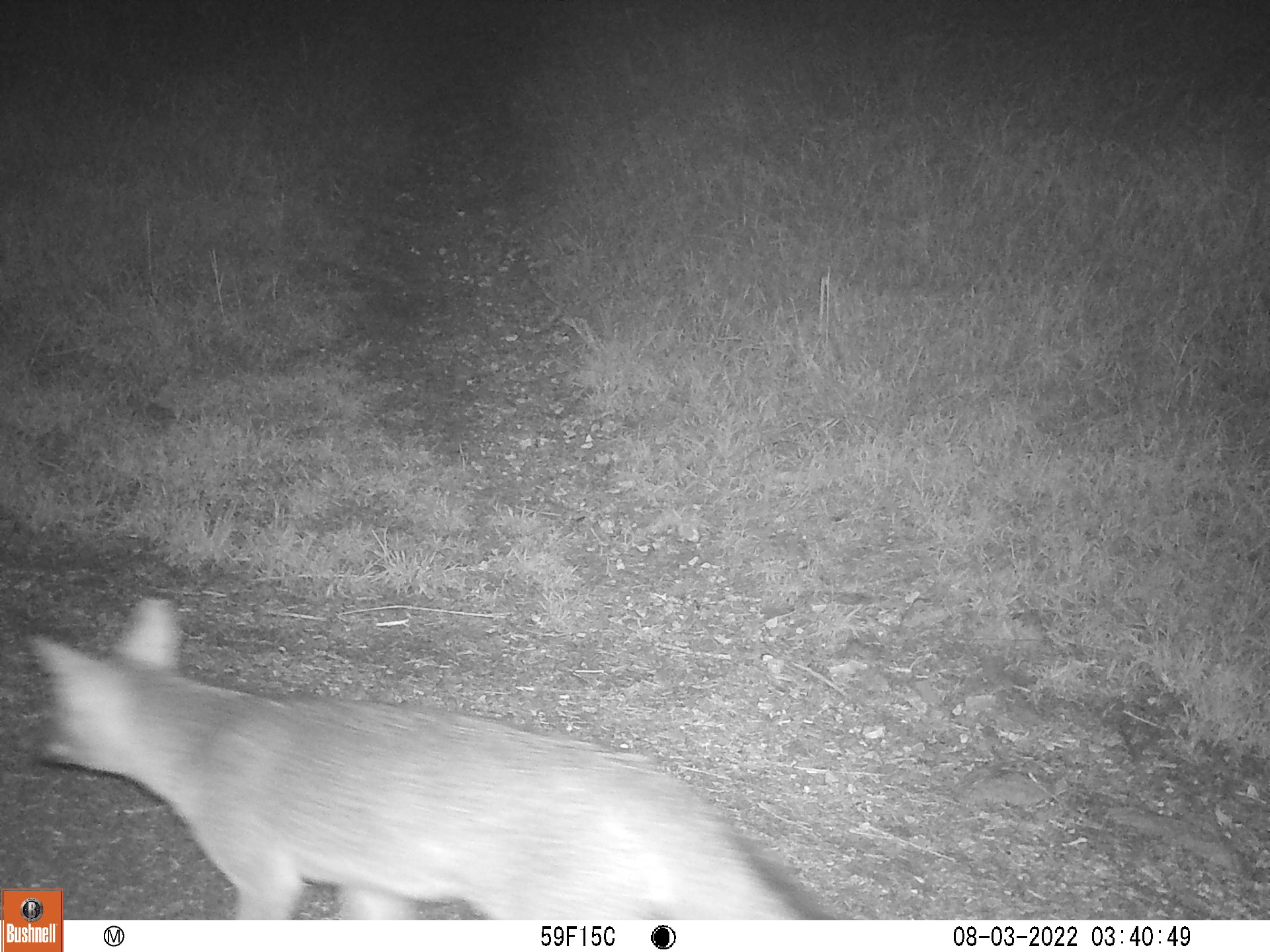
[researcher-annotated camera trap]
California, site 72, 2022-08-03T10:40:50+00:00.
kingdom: Animalia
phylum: Chordata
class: Mammalia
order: Carnivora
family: Canidae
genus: Urocyon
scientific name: Urocyon cinereoargenteus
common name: gray fox